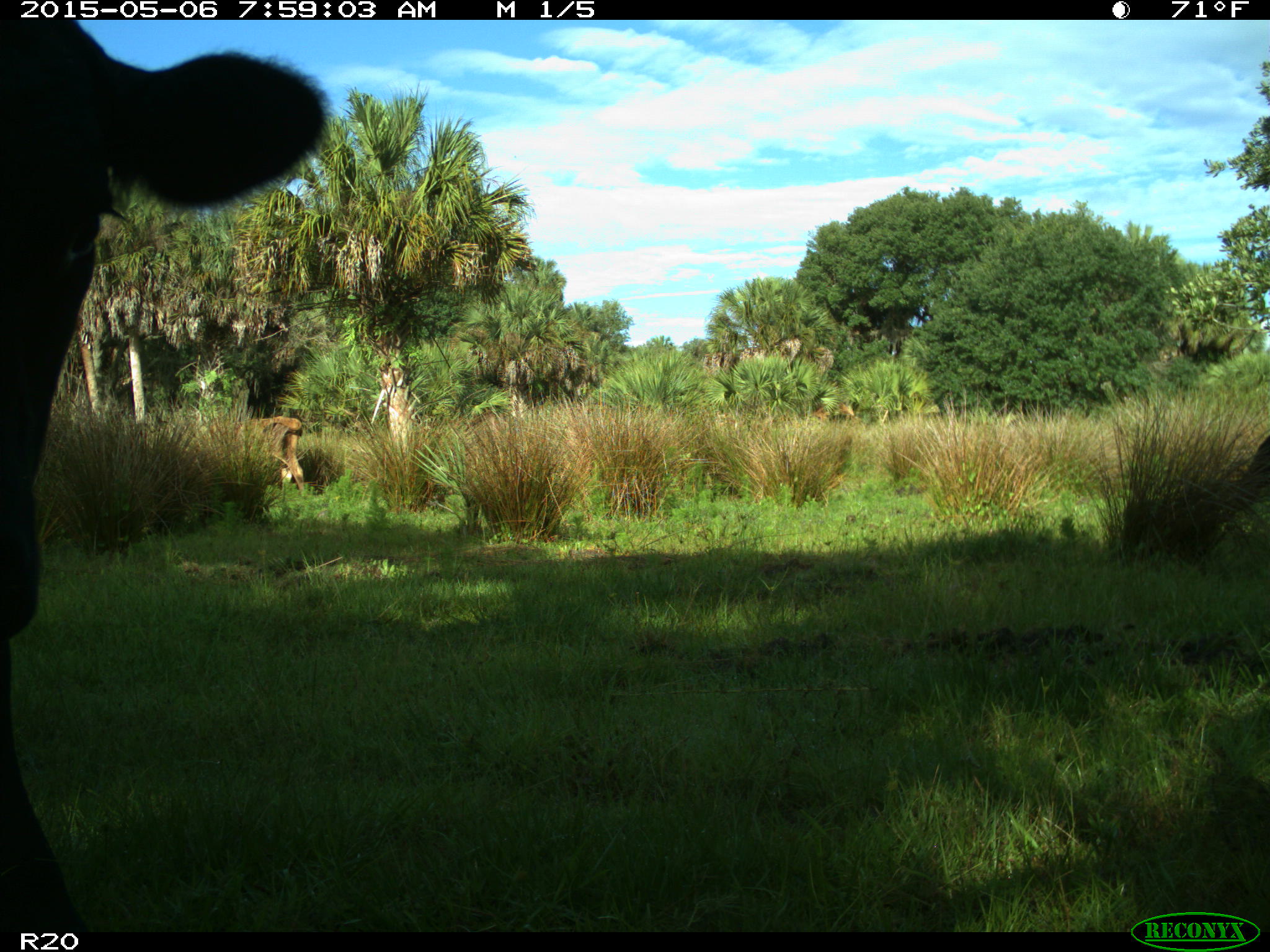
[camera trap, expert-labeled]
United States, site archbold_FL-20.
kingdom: Animalia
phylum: Chordata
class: Mammalia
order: Artiodactyla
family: Bovidae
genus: Bos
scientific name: Bos taurus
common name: domestic cow